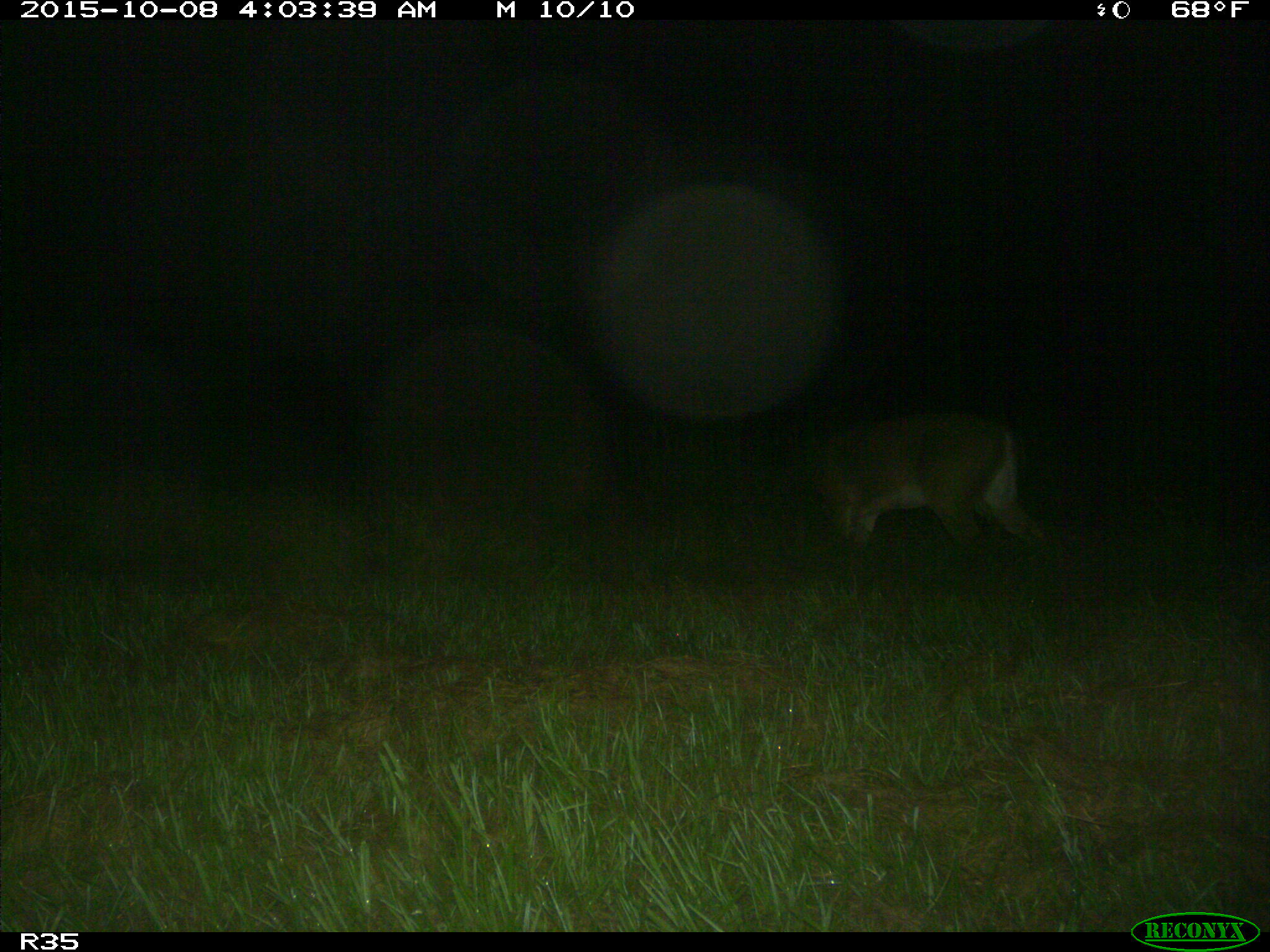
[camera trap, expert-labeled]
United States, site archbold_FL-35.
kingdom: Animalia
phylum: Chordata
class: Mammalia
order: Artiodactyla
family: Cervidae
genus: Odocoileus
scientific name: Odocoileus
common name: deer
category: unidentified deer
Unidentified deer (deer) (Odocoileus).